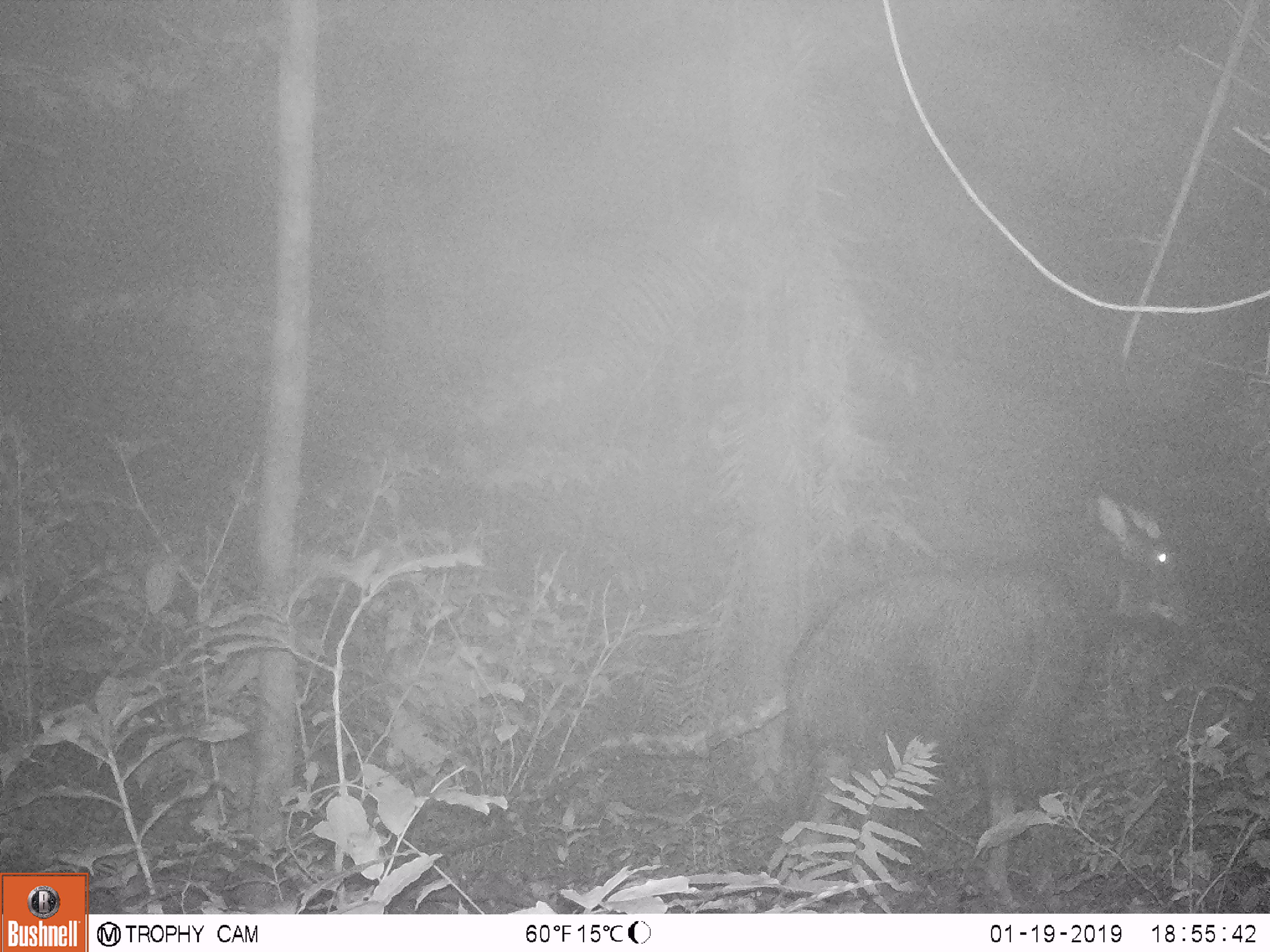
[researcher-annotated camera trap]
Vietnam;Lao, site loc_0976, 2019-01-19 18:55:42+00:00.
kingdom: Animalia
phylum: Chordata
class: Mammalia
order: Artiodactyla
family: Bovidae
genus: Capricornis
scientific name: Capricornis sumatraensis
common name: chinese serow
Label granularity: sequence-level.